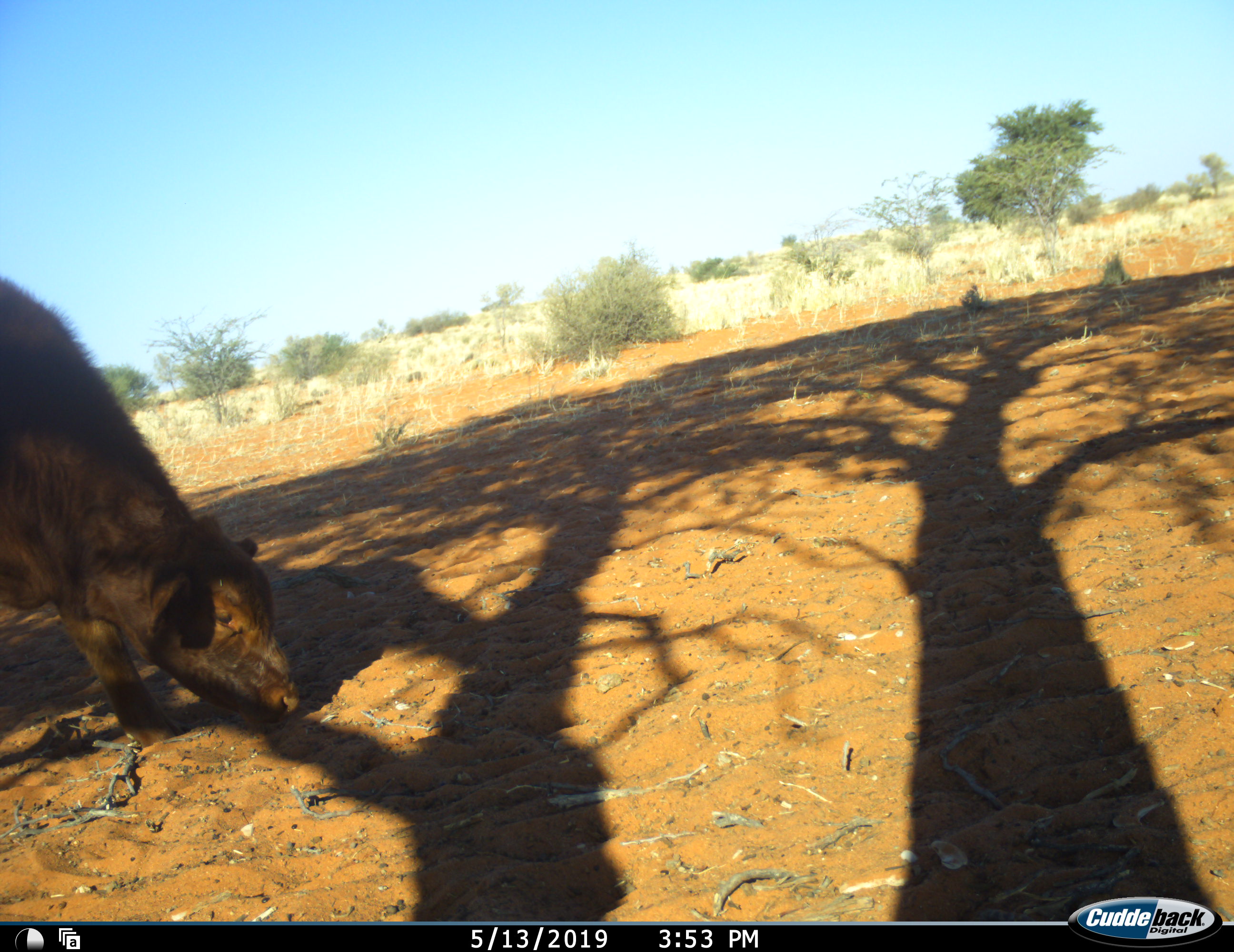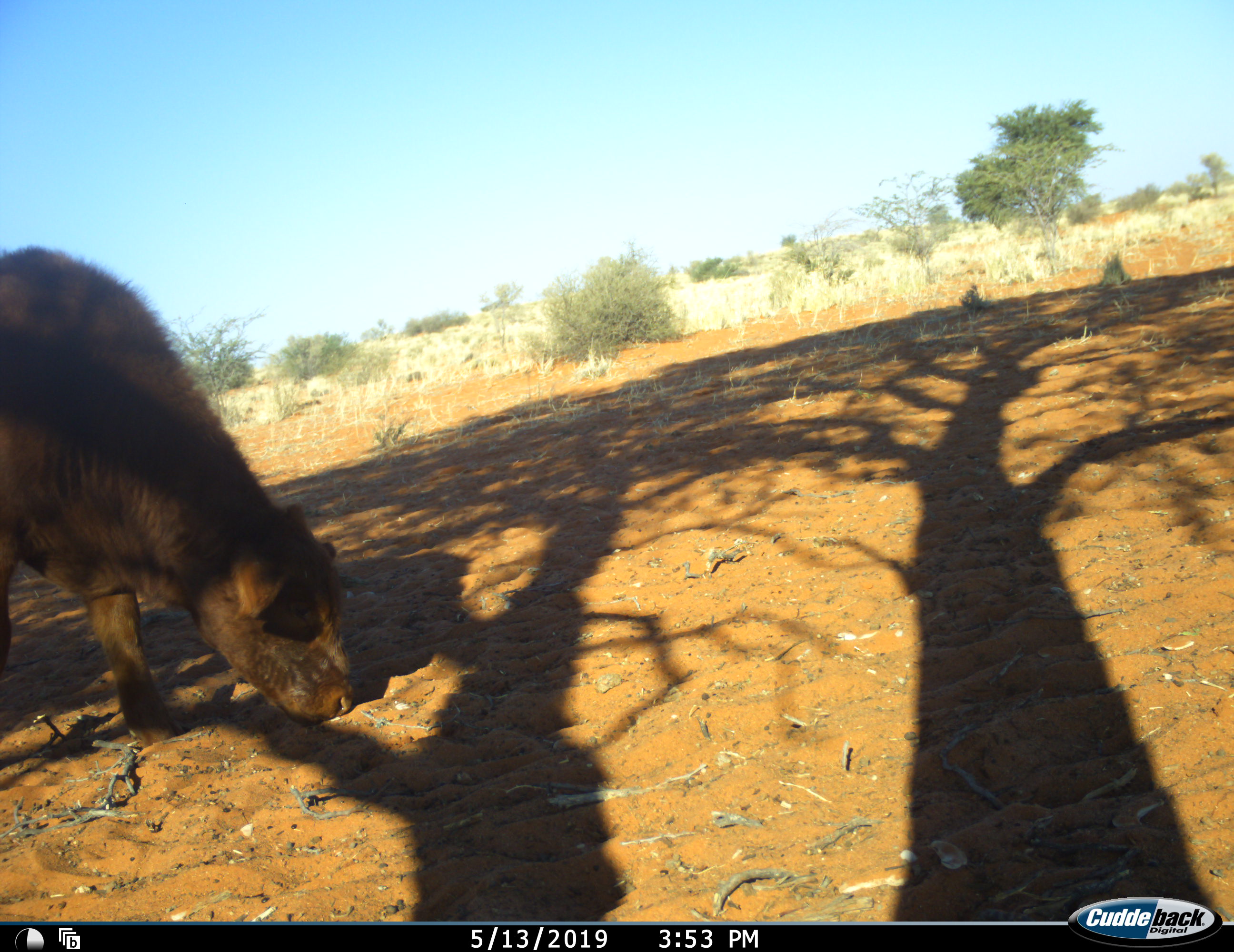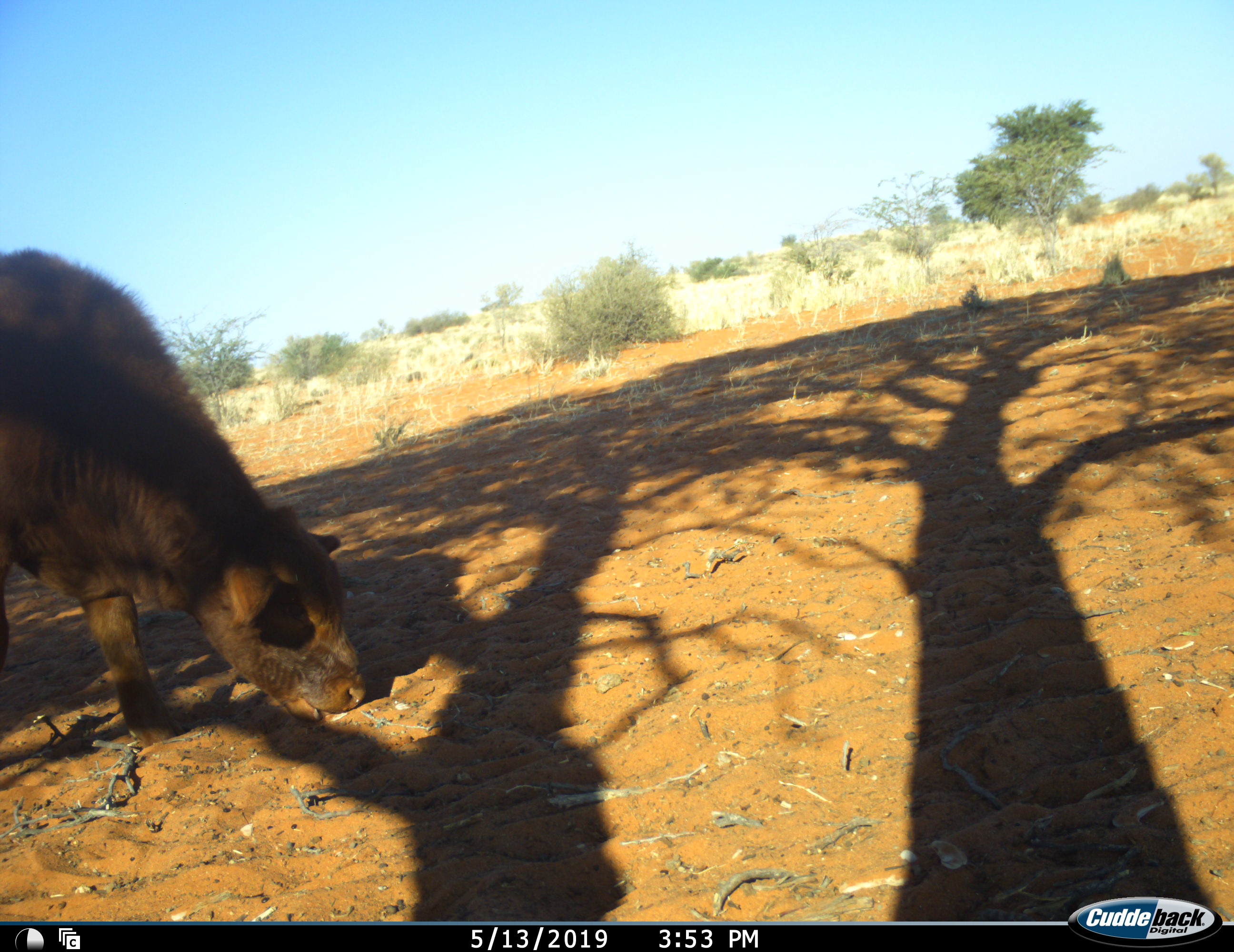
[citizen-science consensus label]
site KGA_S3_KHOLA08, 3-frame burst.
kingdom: Animalia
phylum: Chordata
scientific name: Vertebrata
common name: domestic animal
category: domesticanimal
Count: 1.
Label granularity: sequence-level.